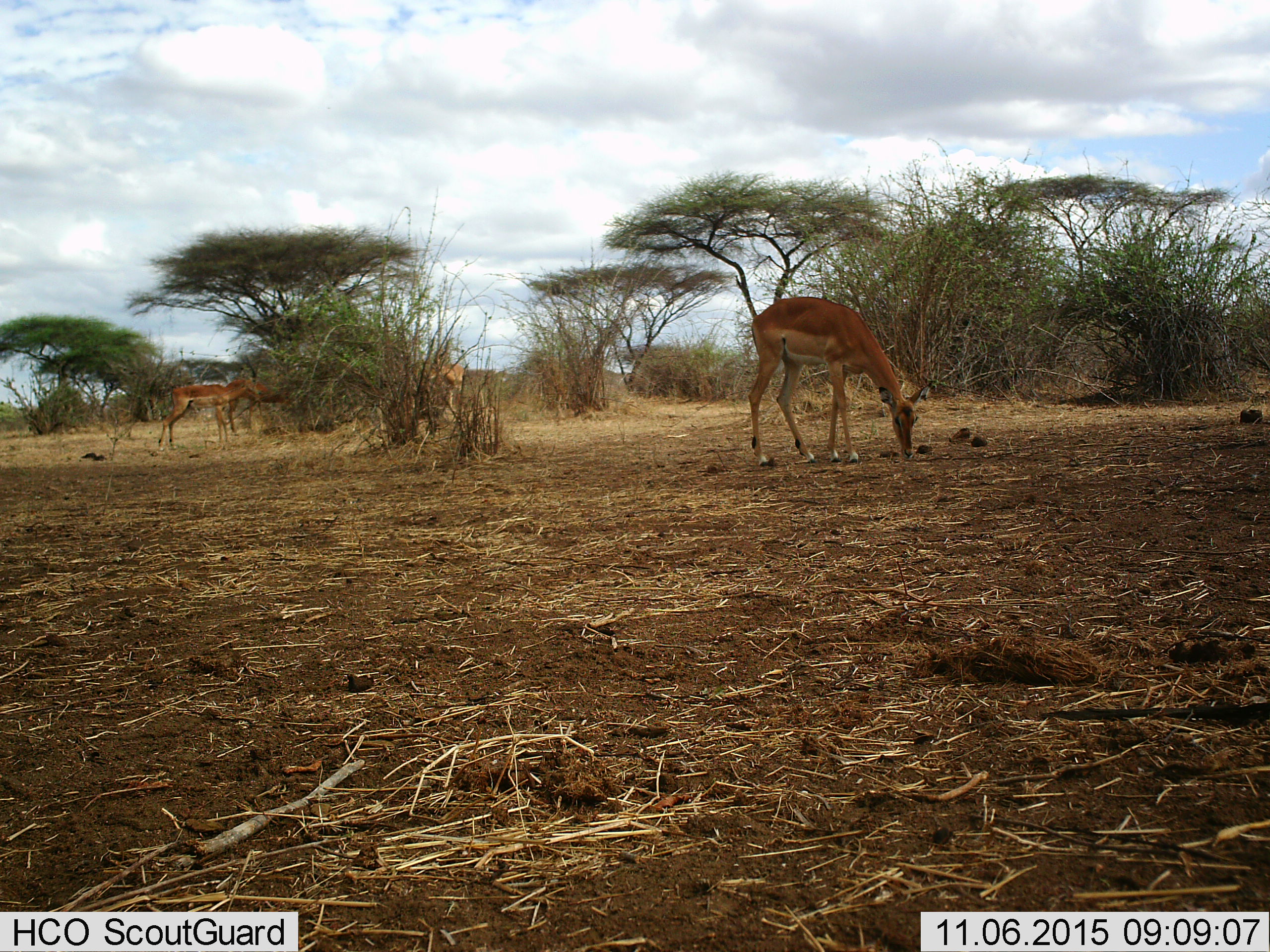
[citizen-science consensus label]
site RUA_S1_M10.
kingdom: Animalia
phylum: Chordata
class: Mammalia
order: Artiodactyla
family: Bovidae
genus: Aepyceros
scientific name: Aepyceros melampus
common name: impala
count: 4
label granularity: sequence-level